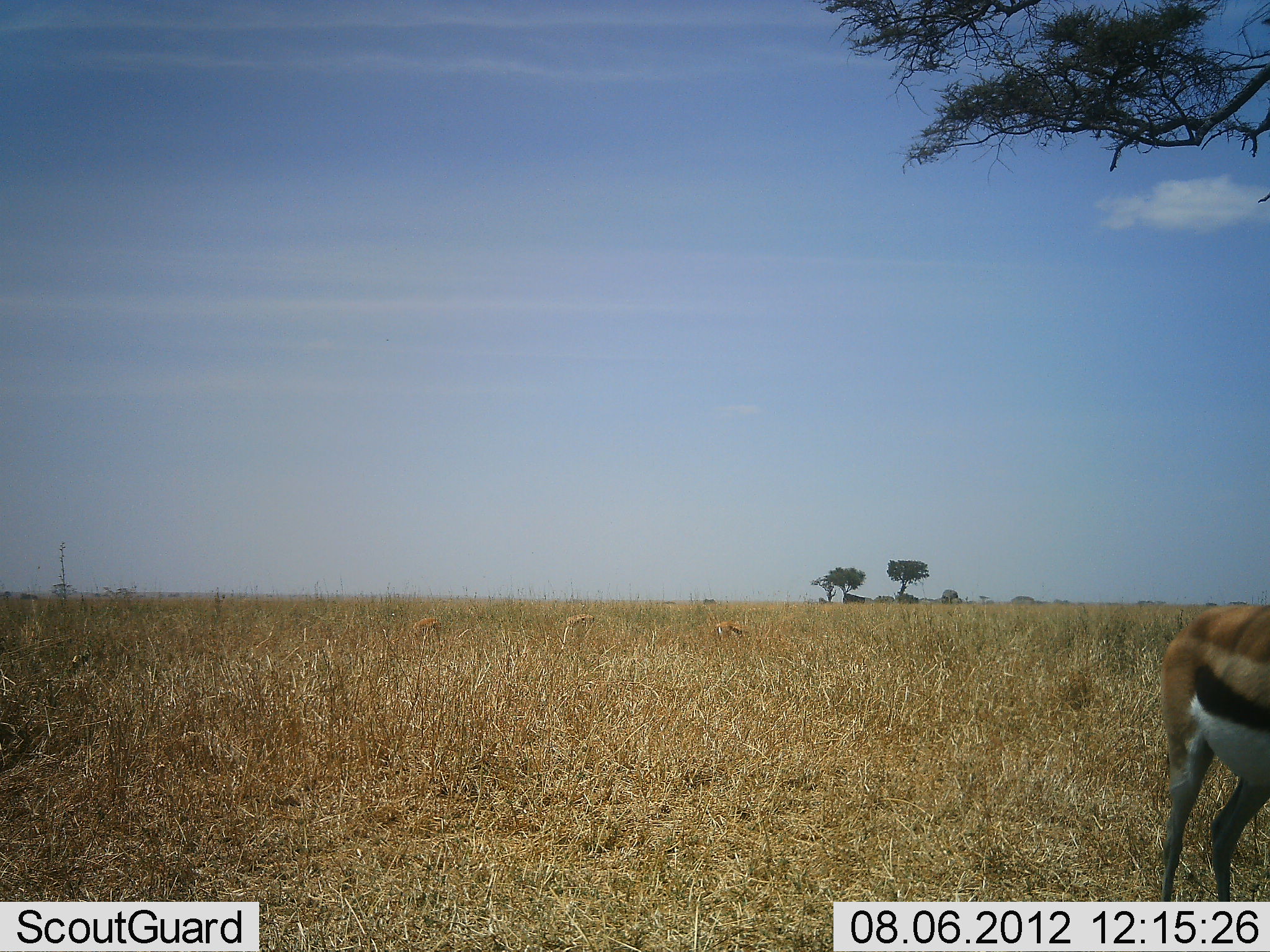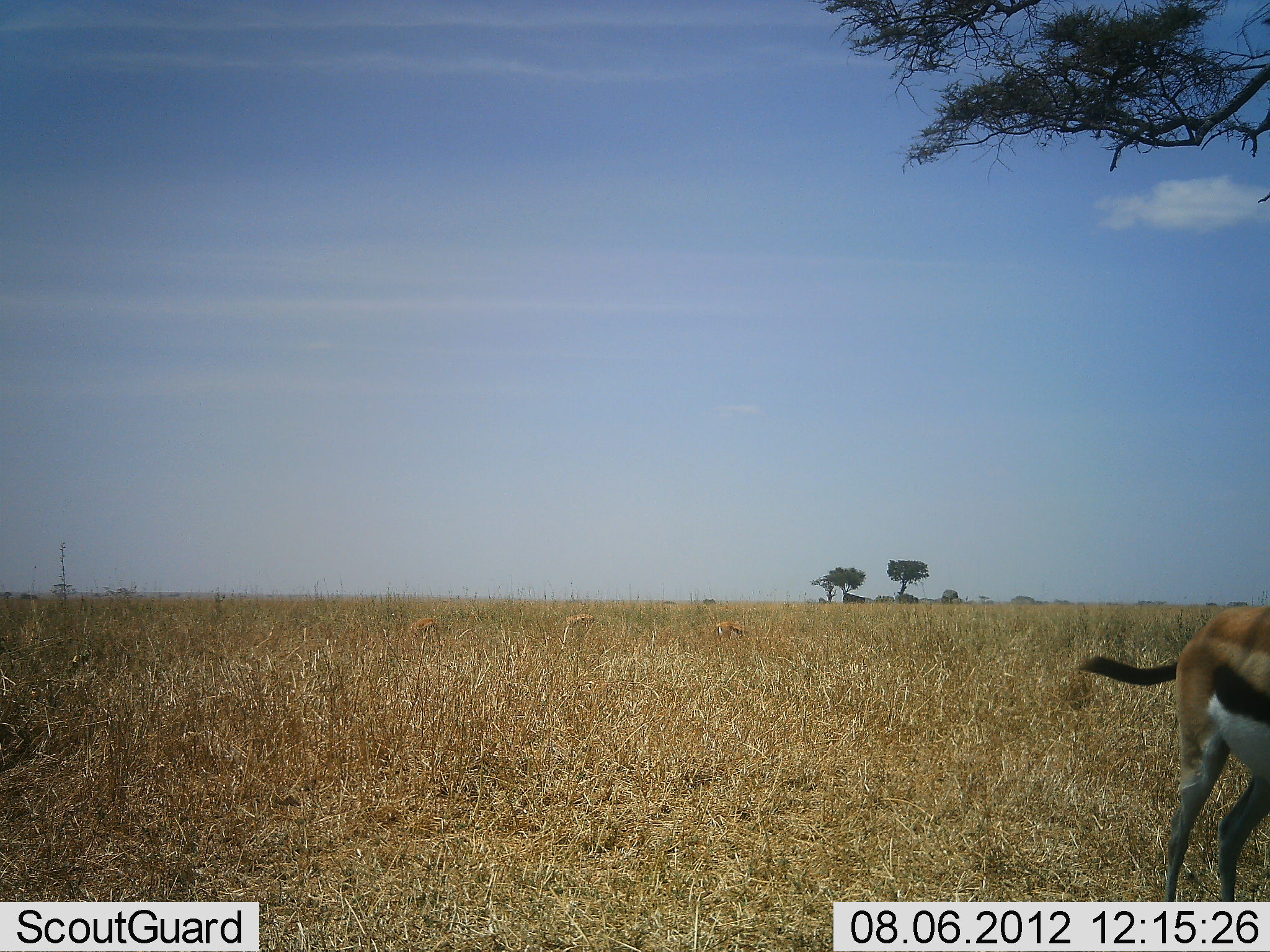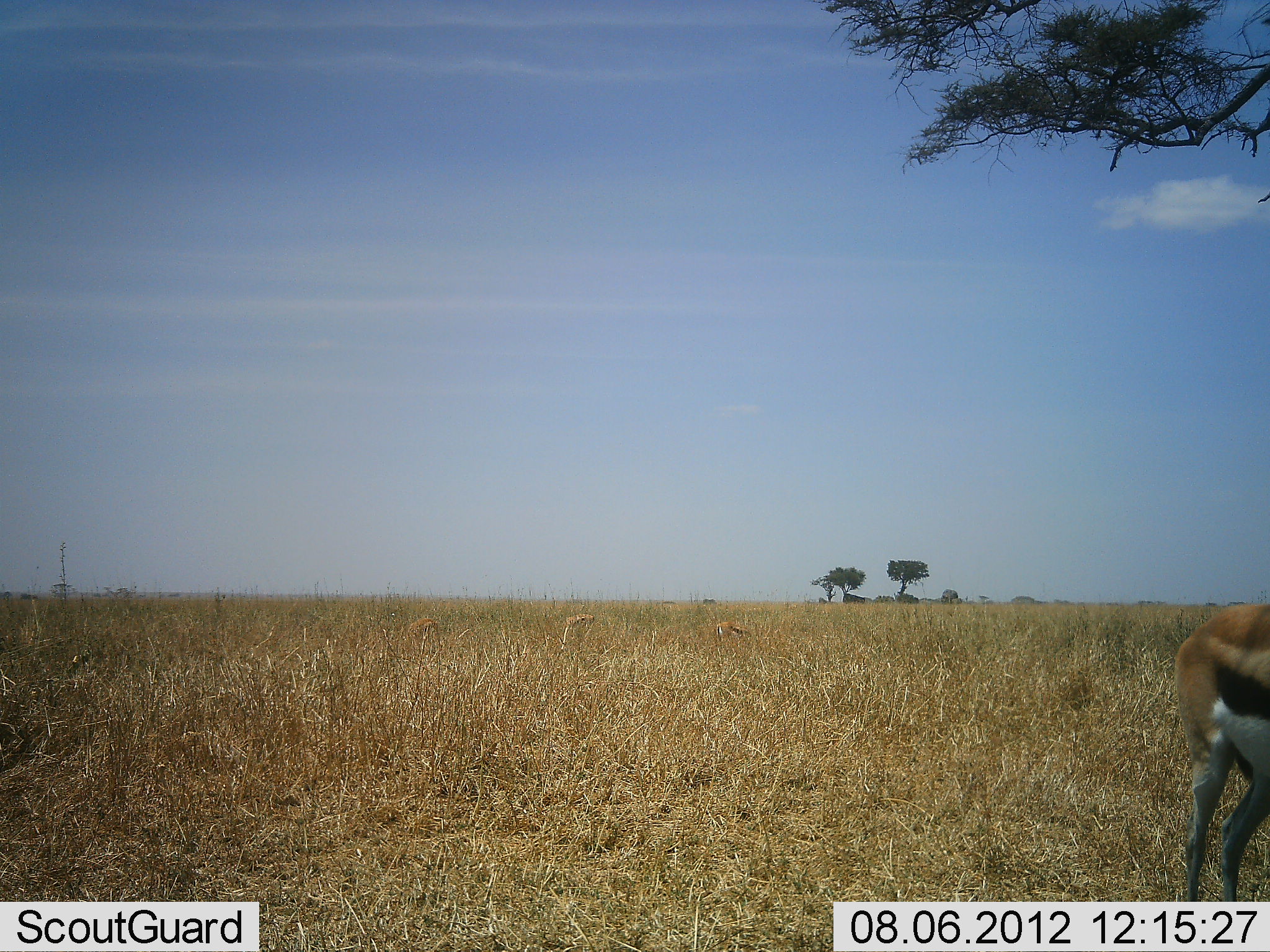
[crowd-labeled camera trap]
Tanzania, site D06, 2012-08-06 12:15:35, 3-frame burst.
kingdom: Animalia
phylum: Chordata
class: Mammalia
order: Artiodactyla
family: Bovidae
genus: Eudorcas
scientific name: Eudorcas thomsonii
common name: thomson's gazelle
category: gazellethomsons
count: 1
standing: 60%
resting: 0%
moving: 30%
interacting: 0%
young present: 0%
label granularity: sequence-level